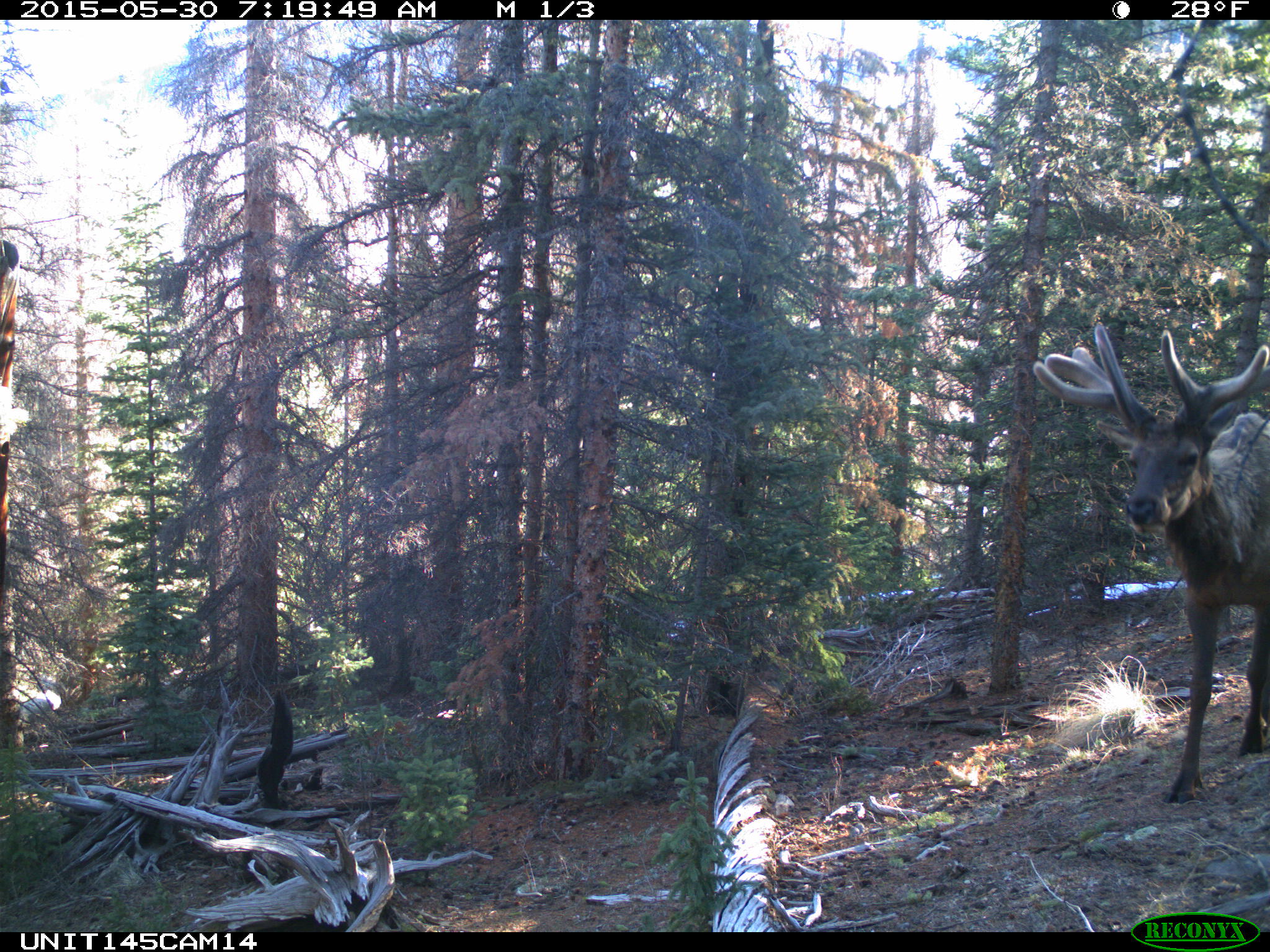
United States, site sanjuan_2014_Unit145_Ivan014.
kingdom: Animalia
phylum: Chordata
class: Mammalia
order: Artiodactyla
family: Cervidae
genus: Cervus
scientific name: Cervus elaphus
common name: red deer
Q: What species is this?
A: Cervus elaphus (red deer).